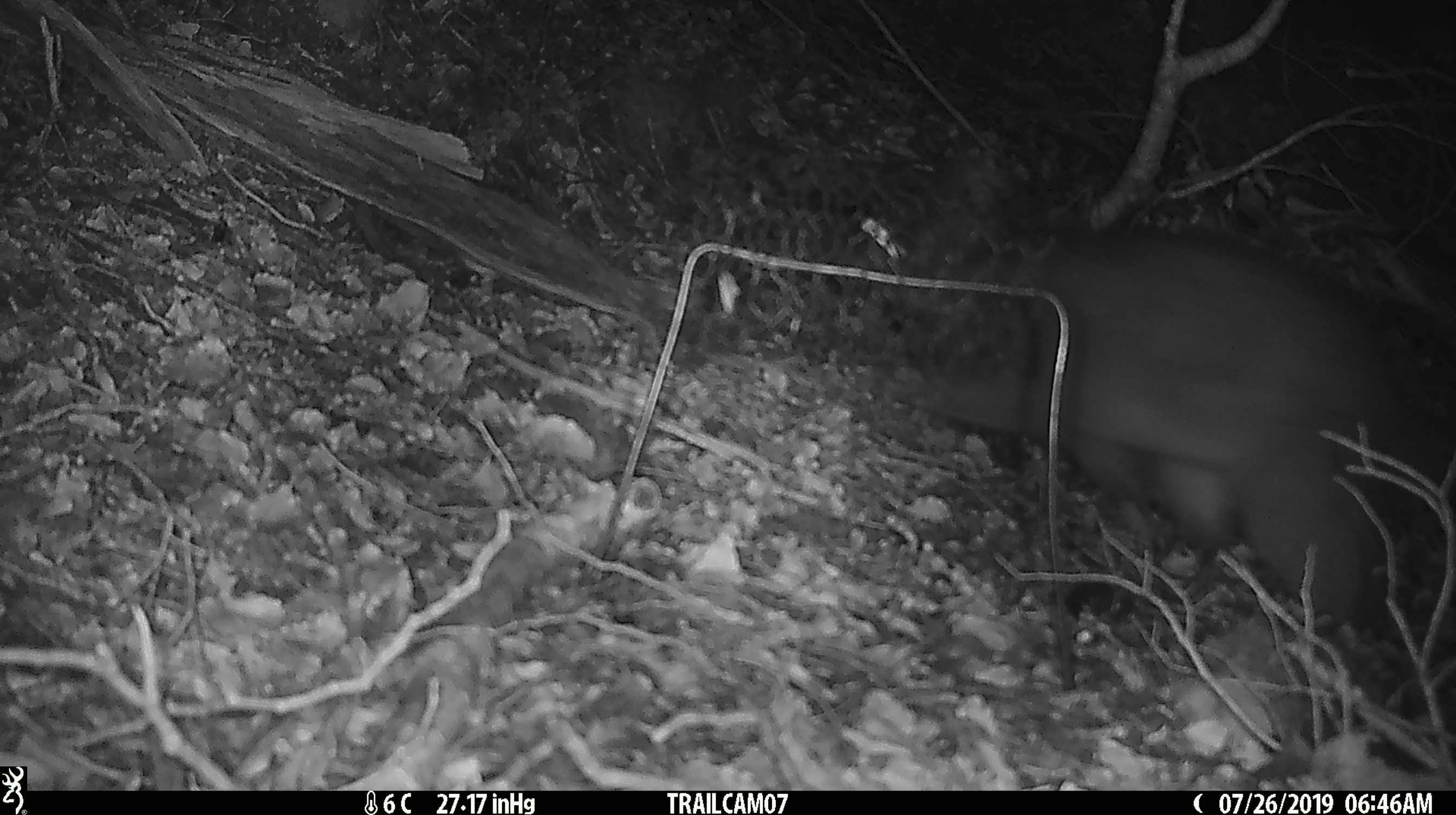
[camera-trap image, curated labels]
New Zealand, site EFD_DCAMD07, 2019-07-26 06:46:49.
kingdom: Animalia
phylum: Chordata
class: Mammalia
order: Diprotodontia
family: Phalangeridae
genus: Trichosurus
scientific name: Trichosurus vulpecula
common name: common brushtail possum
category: possum